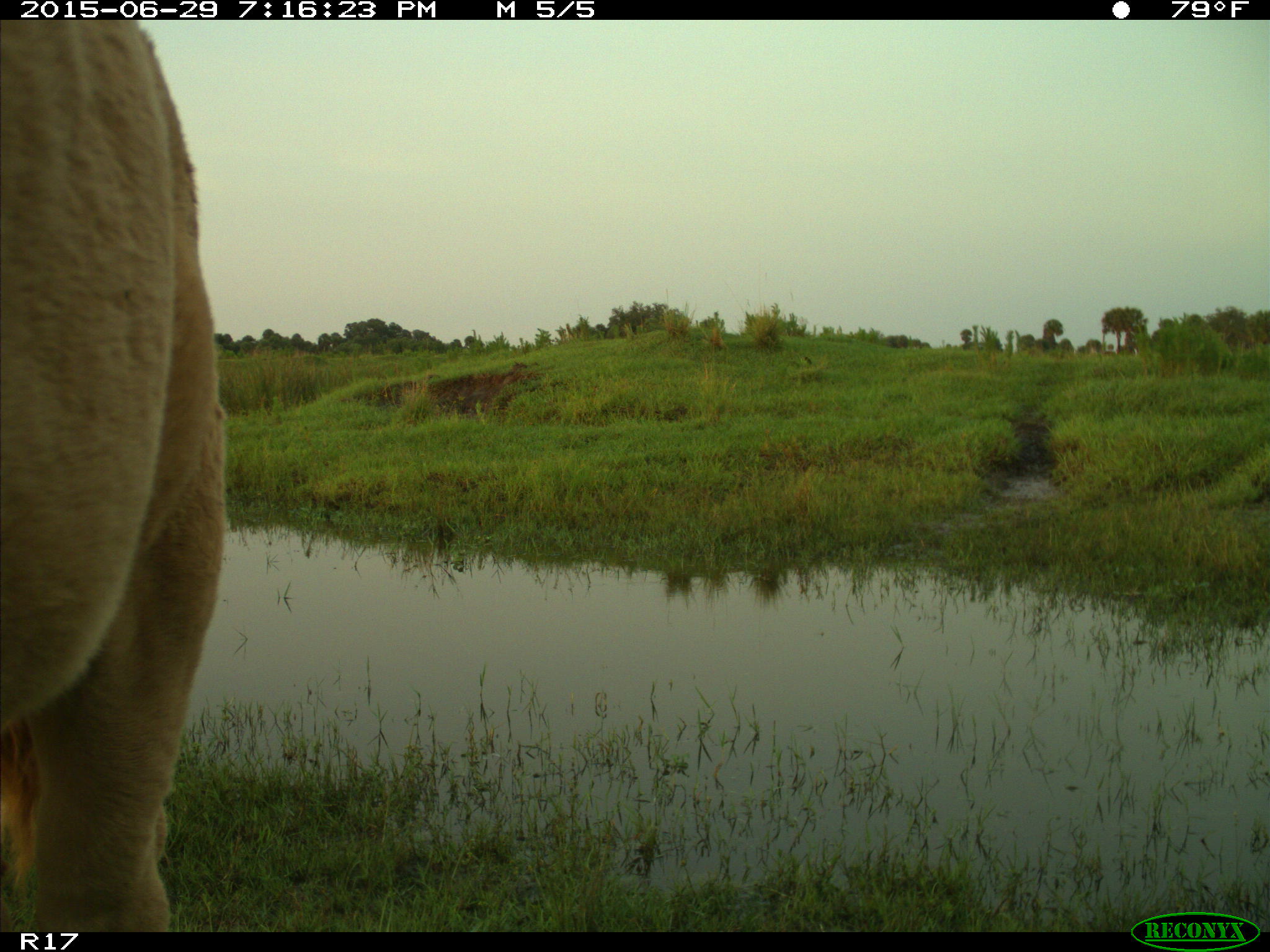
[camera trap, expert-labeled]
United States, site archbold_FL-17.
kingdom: Animalia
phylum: Chordata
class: Mammalia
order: Artiodactyla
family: Bovidae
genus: Bos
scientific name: Bos taurus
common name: domestic cow